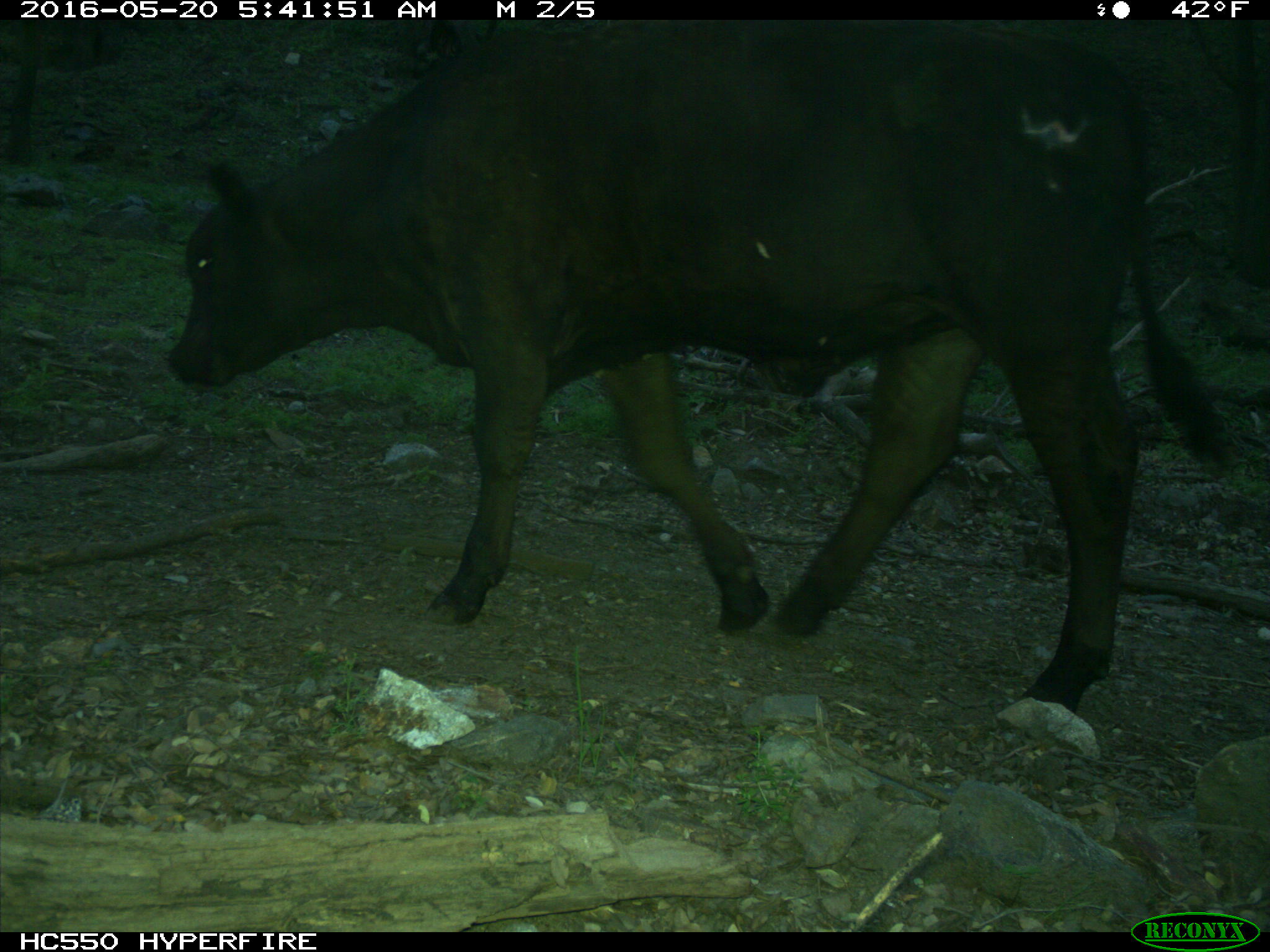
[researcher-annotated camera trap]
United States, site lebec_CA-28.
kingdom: Animalia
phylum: Chordata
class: Mammalia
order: Artiodactyla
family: Bovidae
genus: Bos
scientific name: Bos taurus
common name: domestic cow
Bos taurus (domestic cow).